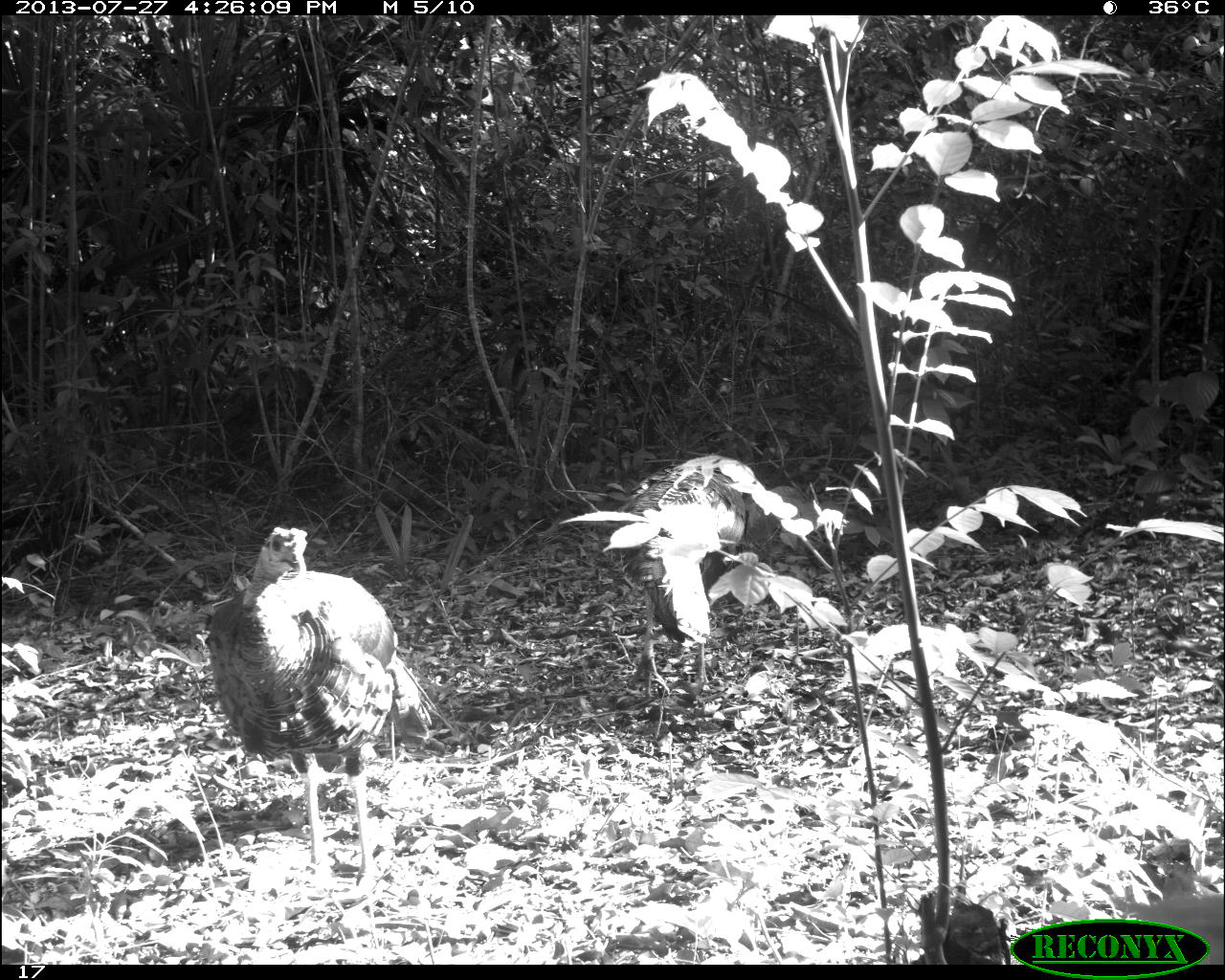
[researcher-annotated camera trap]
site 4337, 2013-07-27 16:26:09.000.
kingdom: Animalia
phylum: Chordata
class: Aves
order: Galliformes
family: Phasianidae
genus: Meleagris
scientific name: Meleagris ocellata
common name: ocellated turkey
Meleagris ocellata (ocellated turkey), count 2, sex male.